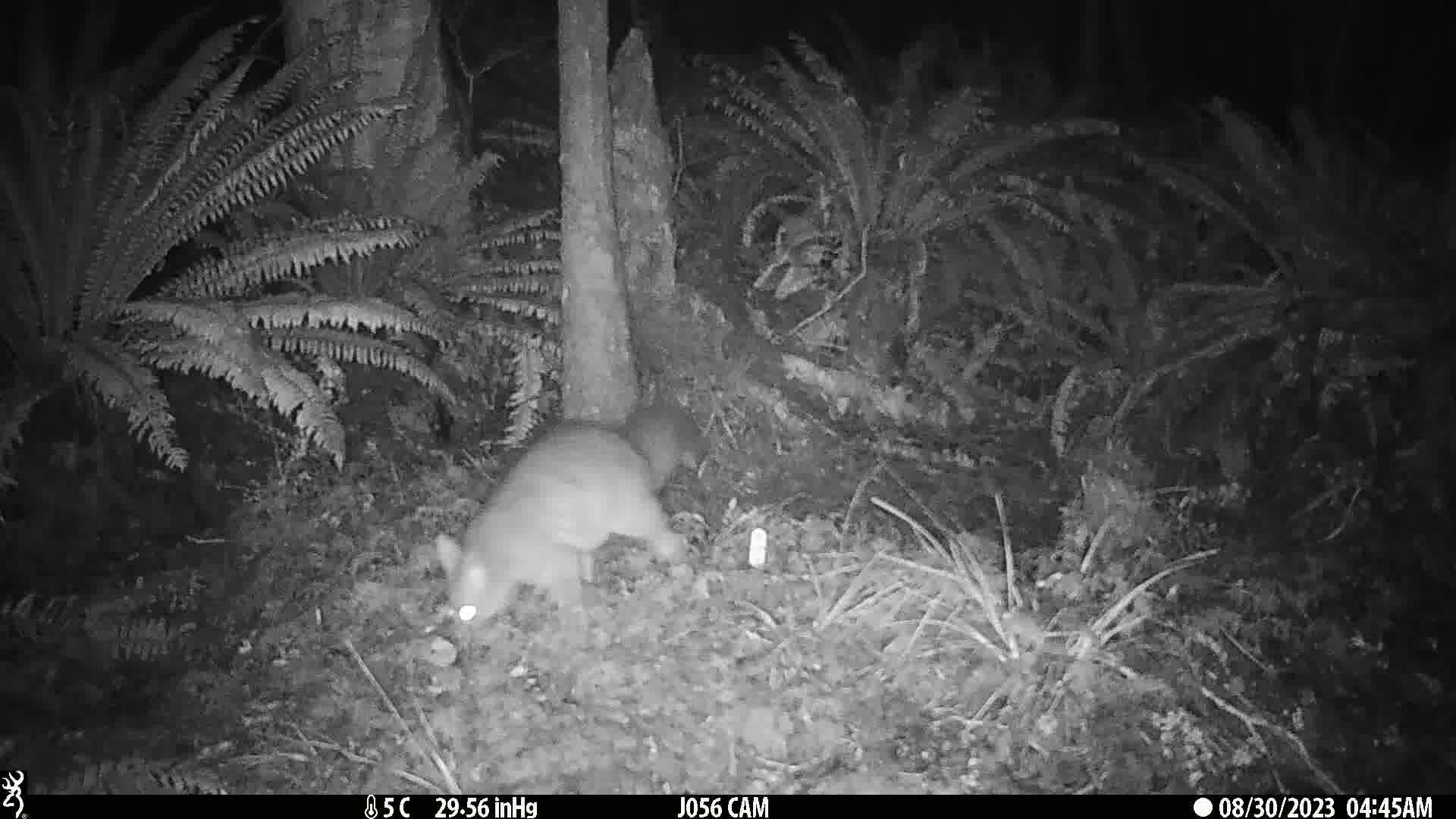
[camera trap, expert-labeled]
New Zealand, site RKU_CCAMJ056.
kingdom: Animalia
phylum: Chordata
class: Mammalia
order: Diprotodontia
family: Phalangeridae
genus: Trichosurus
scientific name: Trichosurus vulpecula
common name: common brushtail possum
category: possum